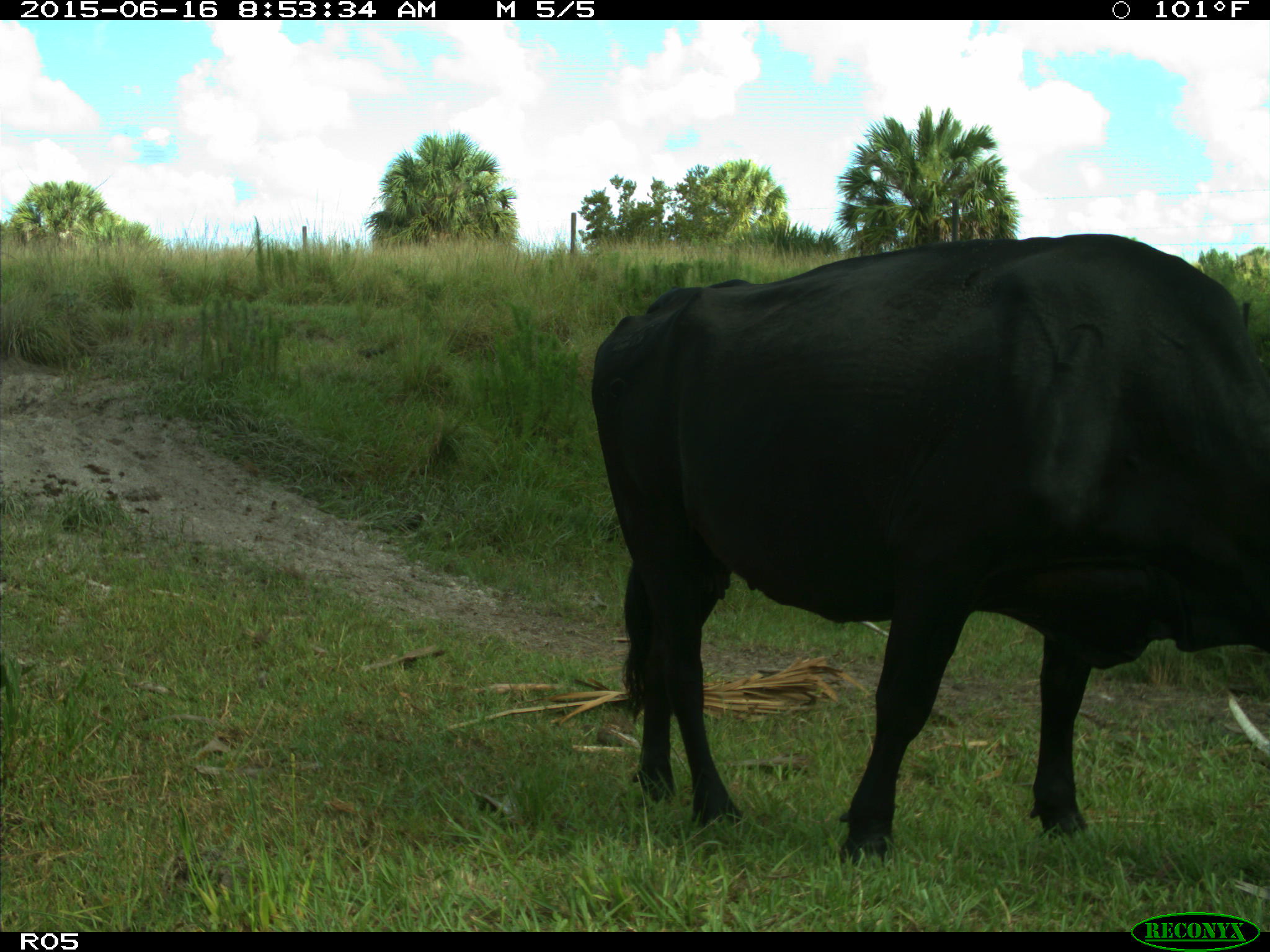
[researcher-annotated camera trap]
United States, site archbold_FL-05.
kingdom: Animalia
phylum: Chordata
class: Mammalia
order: Artiodactyla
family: Bovidae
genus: Bos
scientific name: Bos taurus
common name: domestic cow